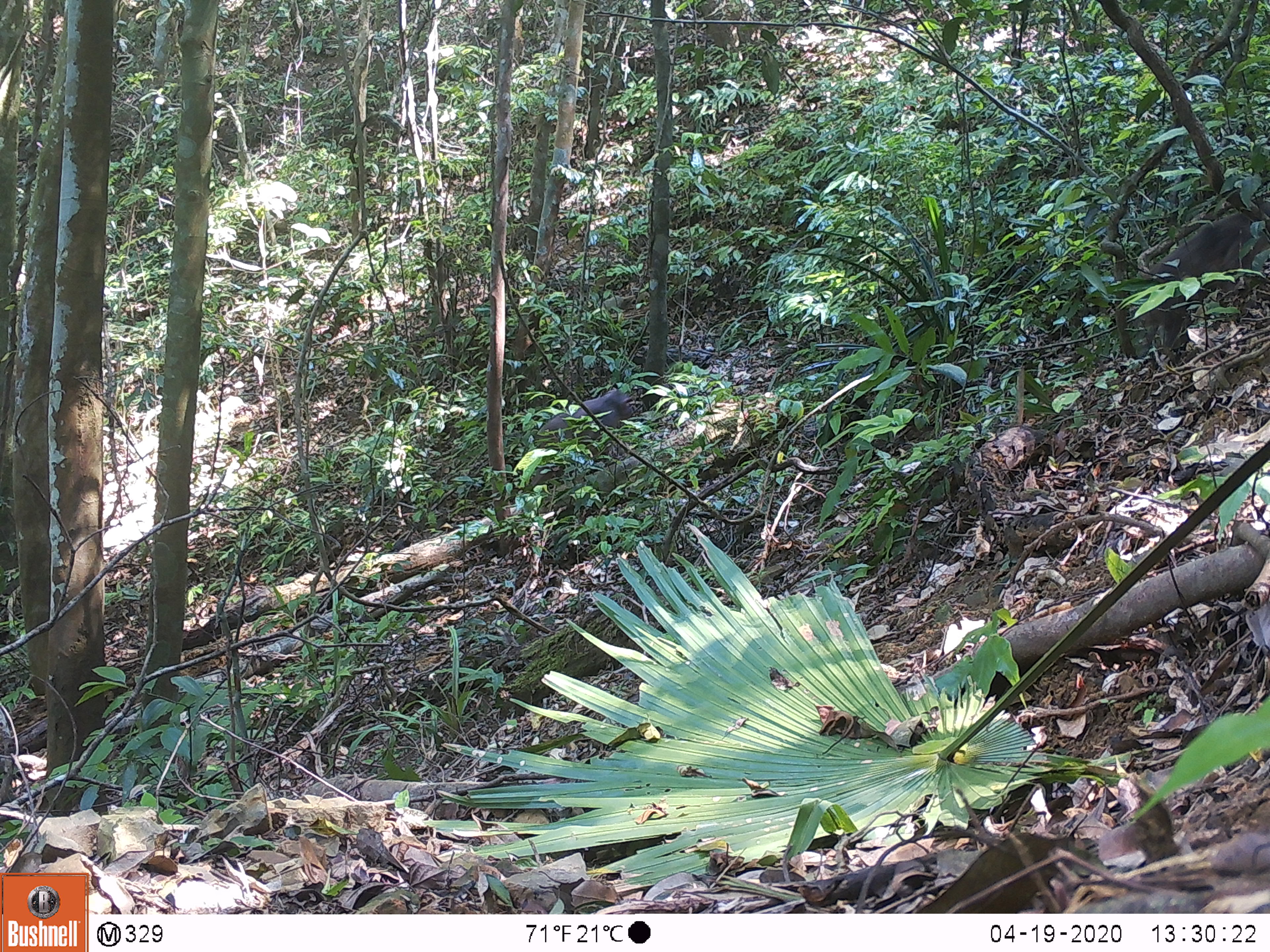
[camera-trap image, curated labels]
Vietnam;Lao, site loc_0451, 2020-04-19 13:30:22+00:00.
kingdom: Animalia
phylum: Chordata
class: Mammalia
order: Primates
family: Cercopithecidae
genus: Macaca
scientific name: Macaca arctoides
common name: stump-tailed macaque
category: stump tailed macaque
Stump tailed macaque (stump-tailed macaque) (Macaca arctoides). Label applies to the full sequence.